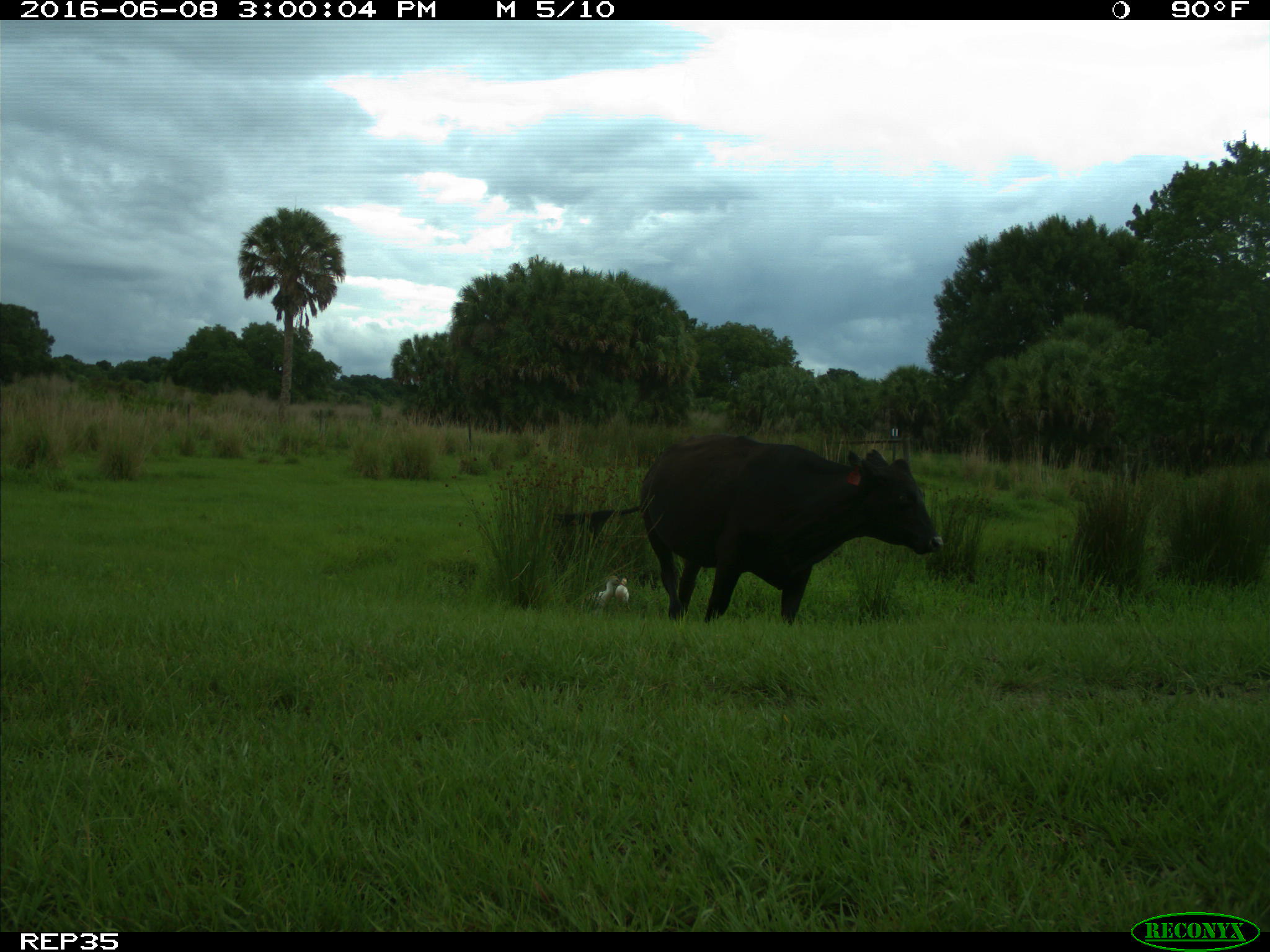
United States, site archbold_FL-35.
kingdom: Animalia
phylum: Chordata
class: Mammalia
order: Artiodactyla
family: Bovidae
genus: Bos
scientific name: Bos taurus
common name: domestic cow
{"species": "Bos taurus (domestic cow)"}